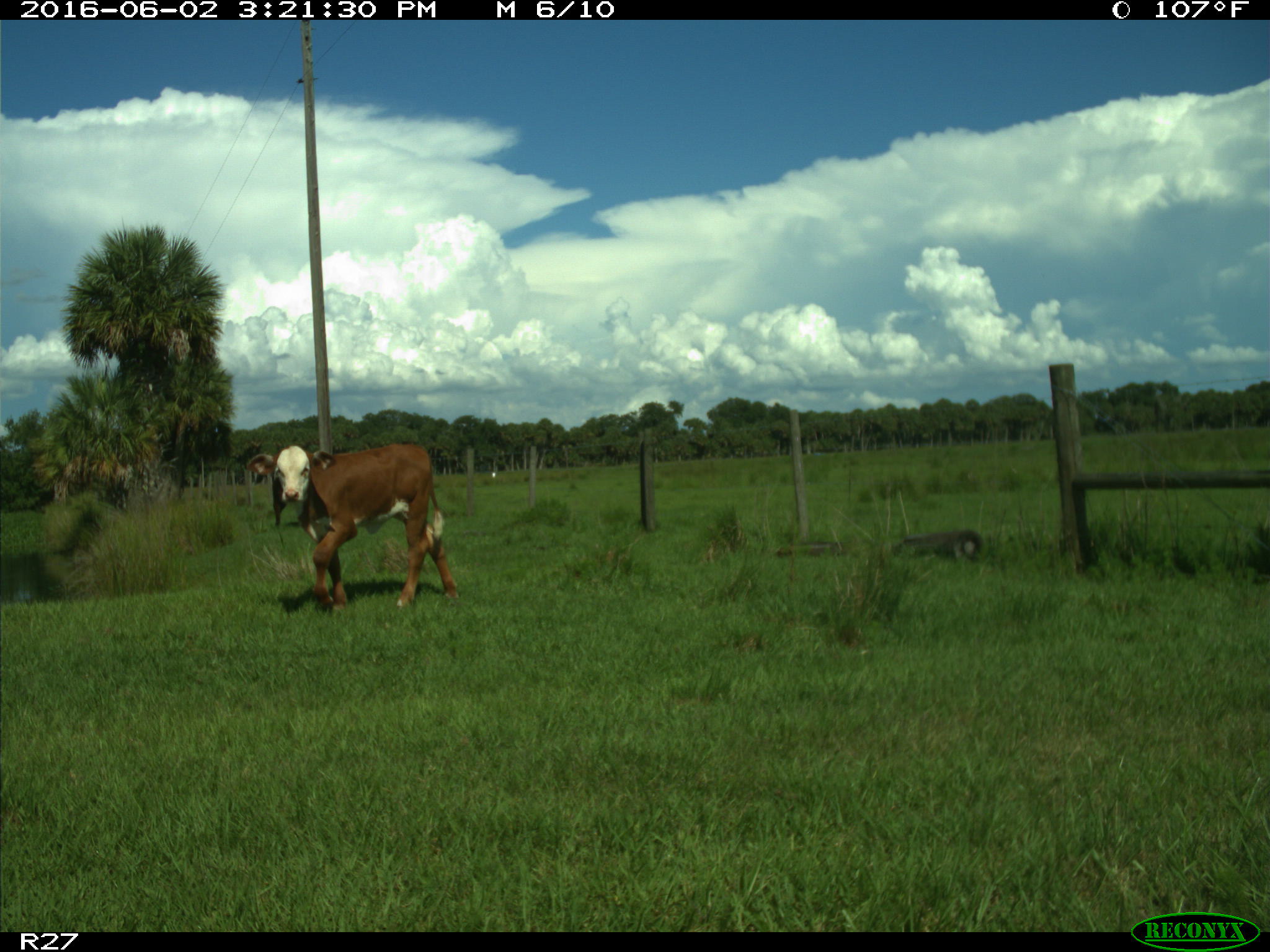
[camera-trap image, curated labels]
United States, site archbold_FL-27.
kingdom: Animalia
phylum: Chordata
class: Mammalia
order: Artiodactyla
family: Bovidae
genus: Bos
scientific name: Bos taurus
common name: domestic cow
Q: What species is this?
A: Bos taurus (domestic cow).